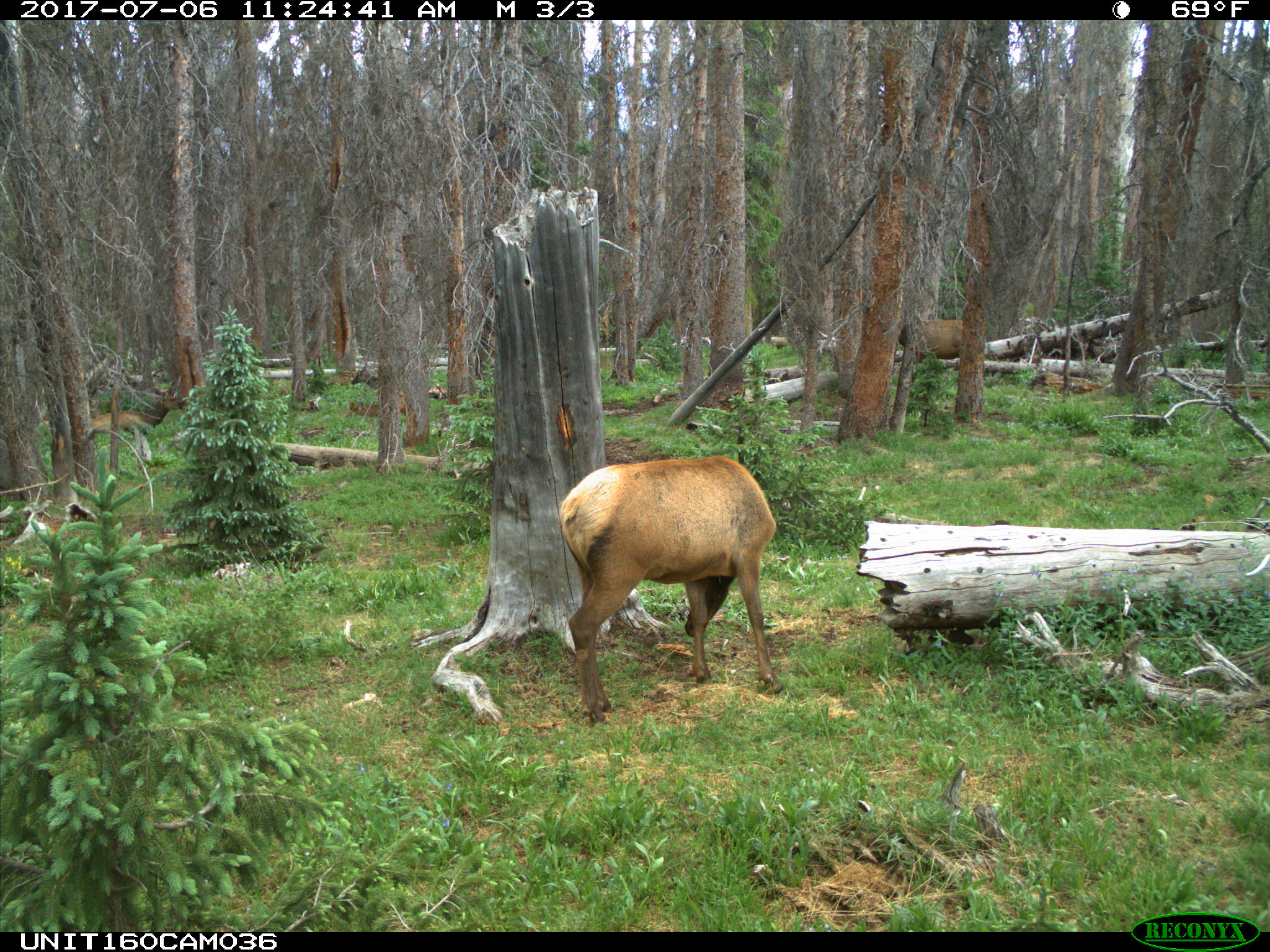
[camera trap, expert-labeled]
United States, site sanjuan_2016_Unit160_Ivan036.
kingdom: Animalia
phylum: Chordata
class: Mammalia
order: Artiodactyla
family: Cervidae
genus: Cervus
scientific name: Cervus elaphus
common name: red deer